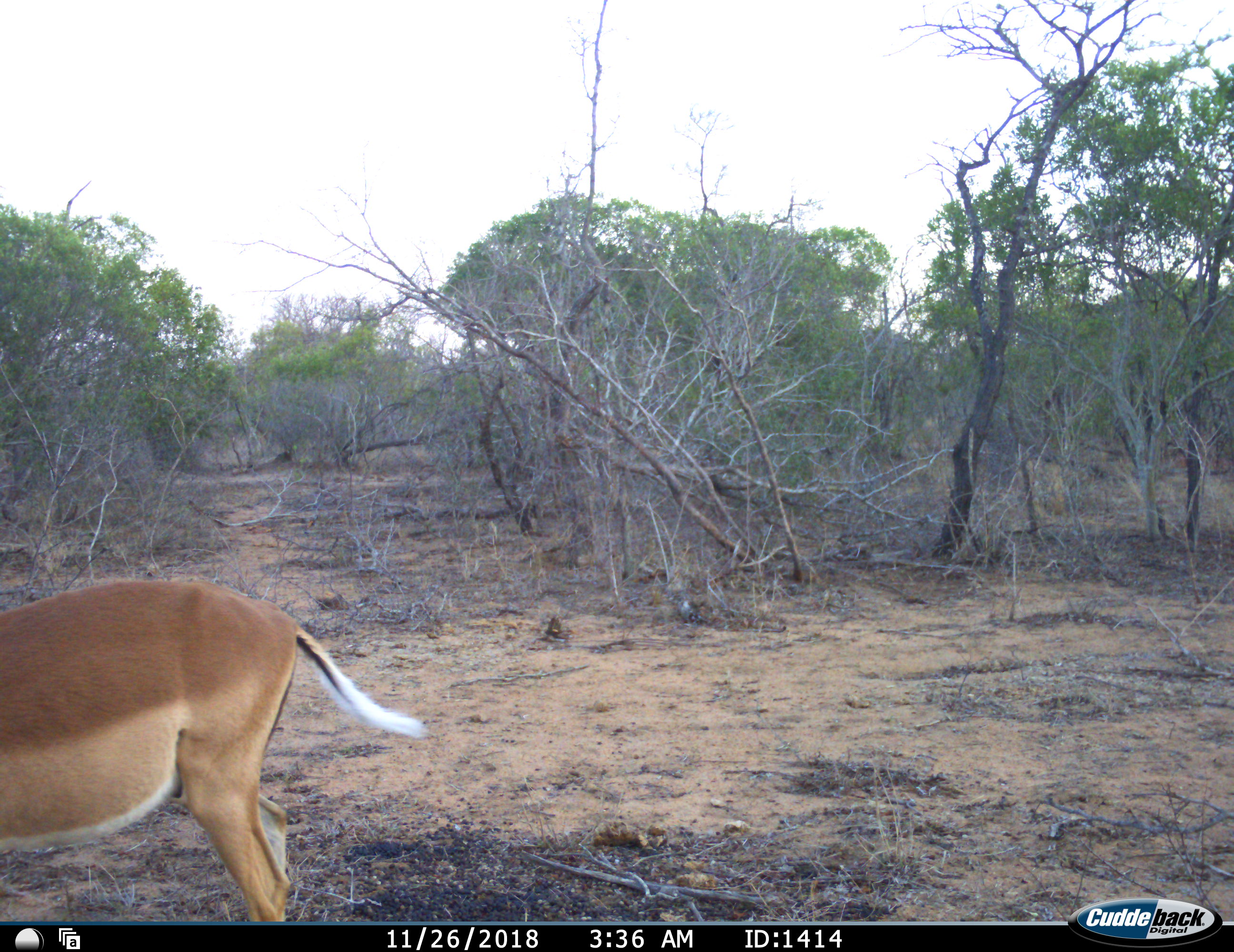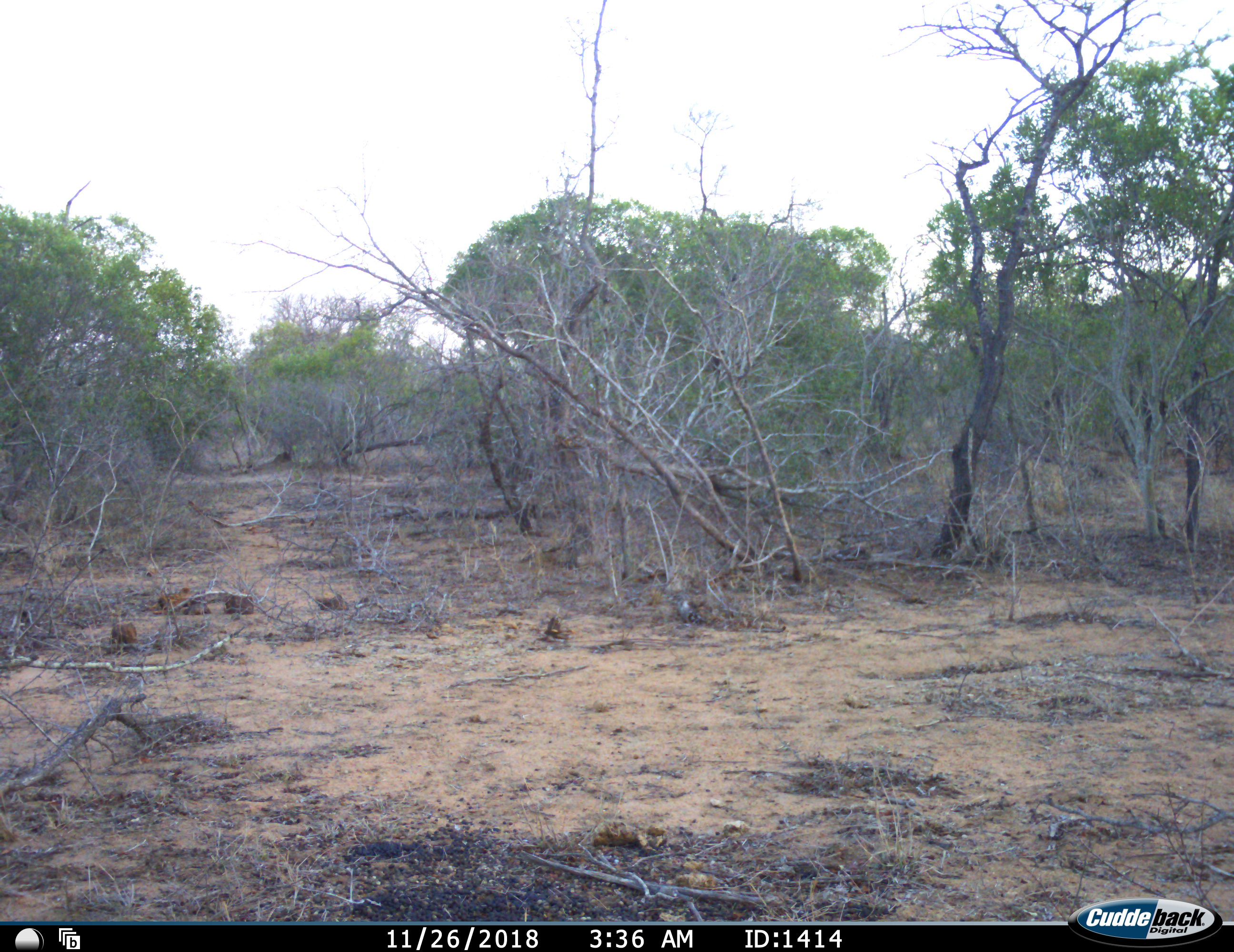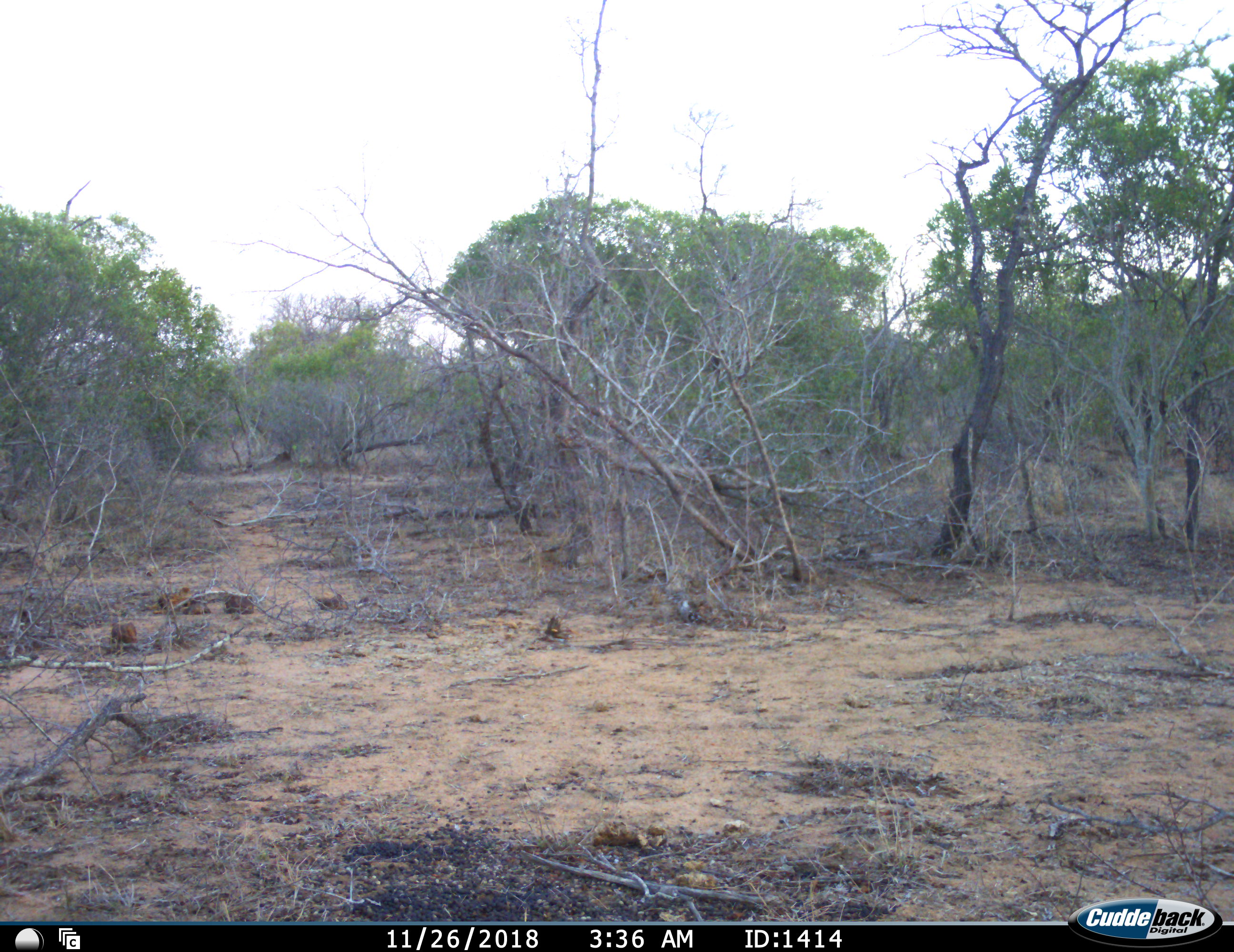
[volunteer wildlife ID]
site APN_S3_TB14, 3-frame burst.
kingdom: Animalia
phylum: Chordata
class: Mammalia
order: Artiodactyla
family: Bovidae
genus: Aepyceros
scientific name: Aepyceros melampus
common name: impala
Impala (Aepyceros melampus), count 1. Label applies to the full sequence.